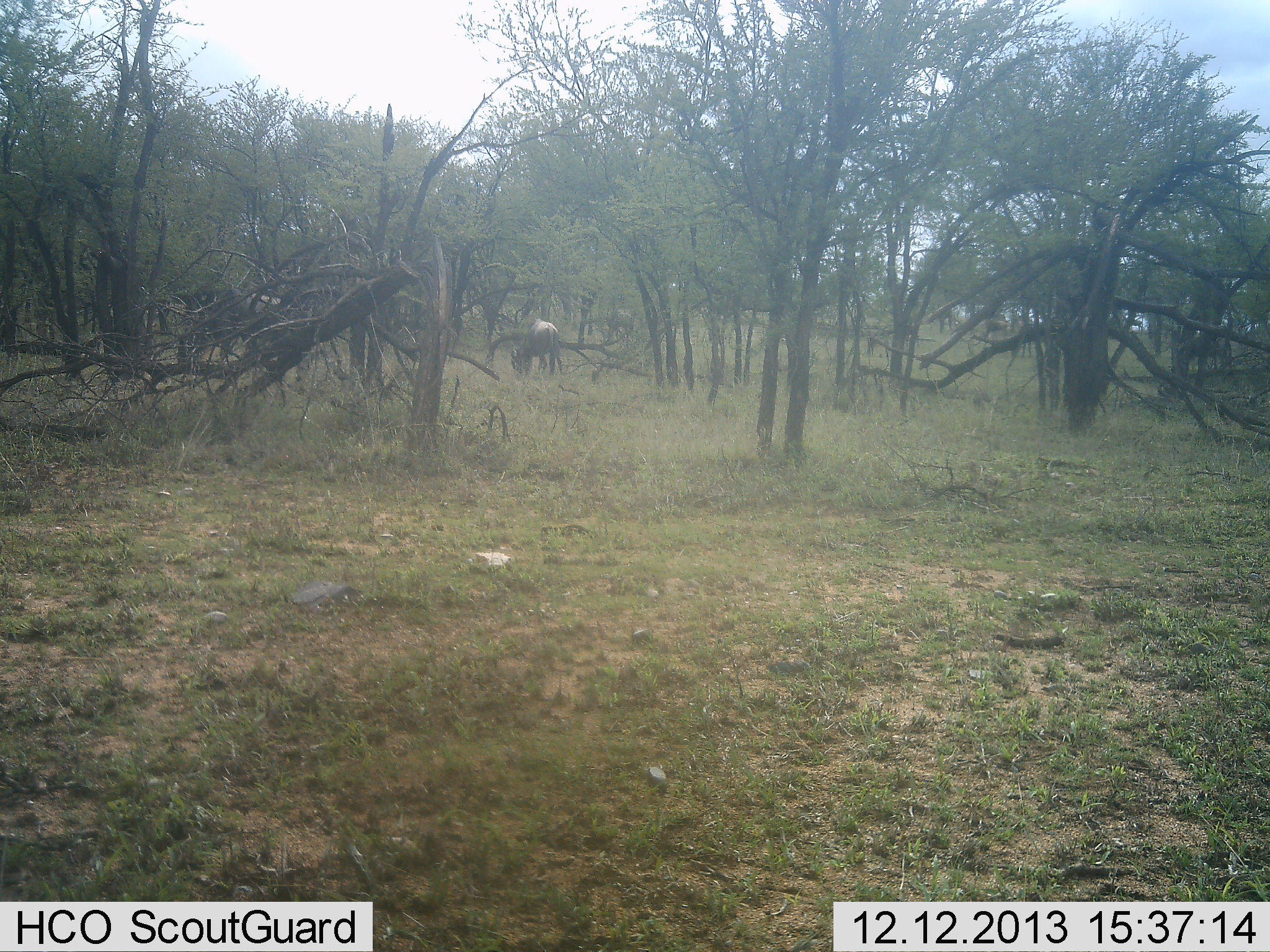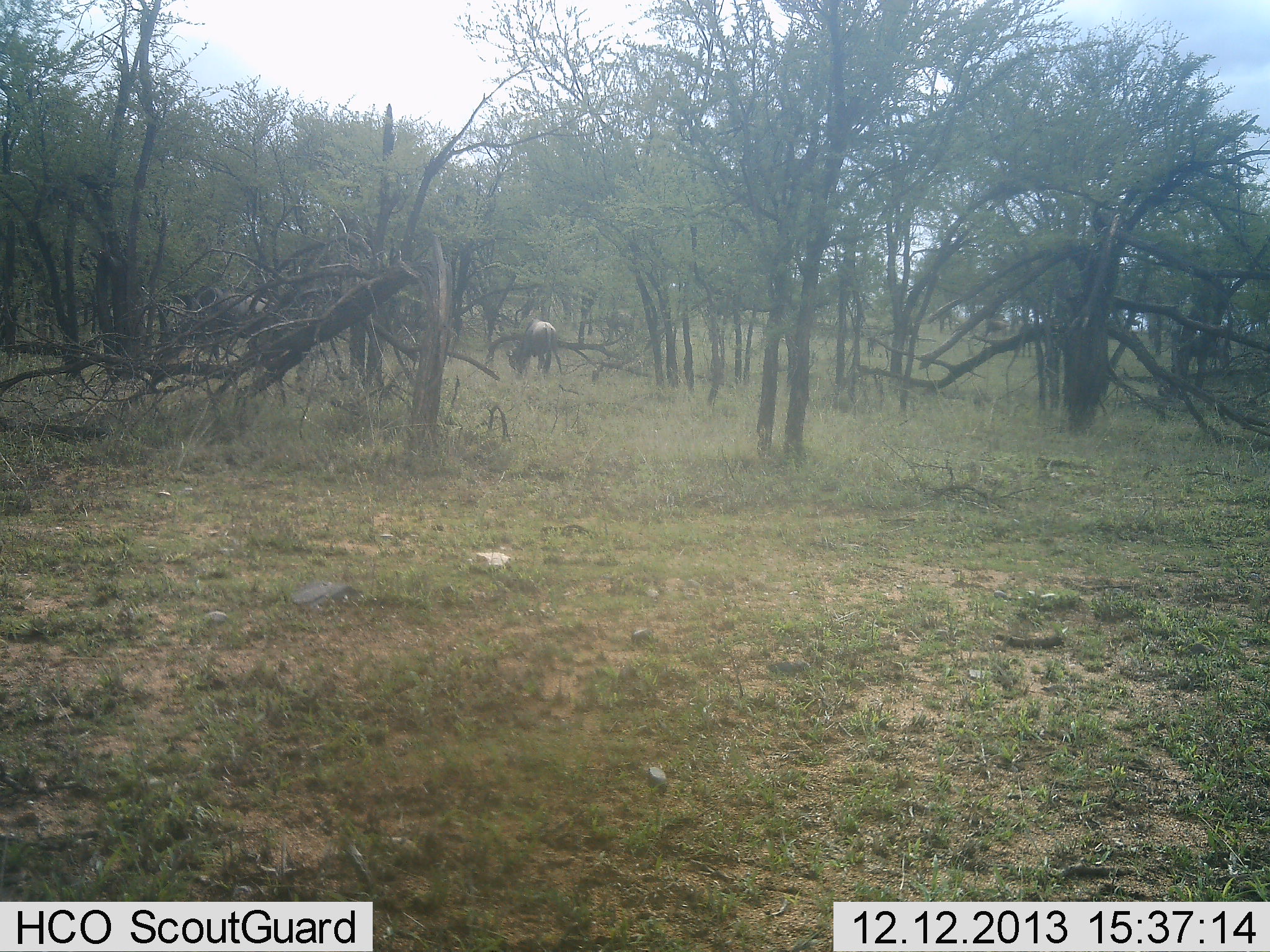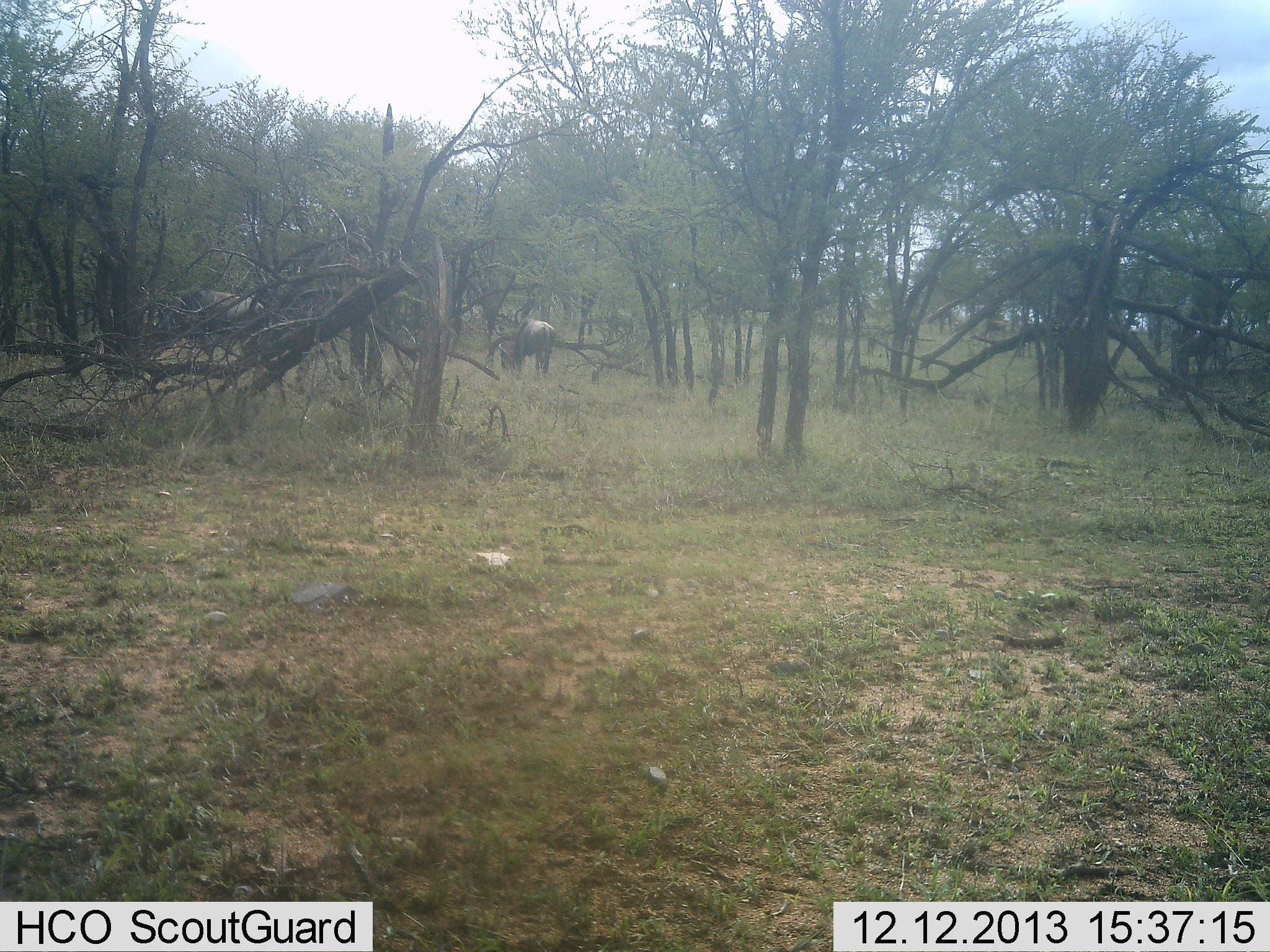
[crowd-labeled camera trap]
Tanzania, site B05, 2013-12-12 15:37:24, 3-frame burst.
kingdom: Animalia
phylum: Chordata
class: Mammalia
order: Artiodactyla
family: Bovidae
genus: Connochaetes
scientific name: Connochaetes taurinus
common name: blue wildebeest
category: wildebeest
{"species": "wildebeest (blue wildebeest) (Connochaetes taurinus)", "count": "2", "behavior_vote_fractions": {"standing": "36%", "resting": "0%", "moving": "18%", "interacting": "0%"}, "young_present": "9%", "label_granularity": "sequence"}